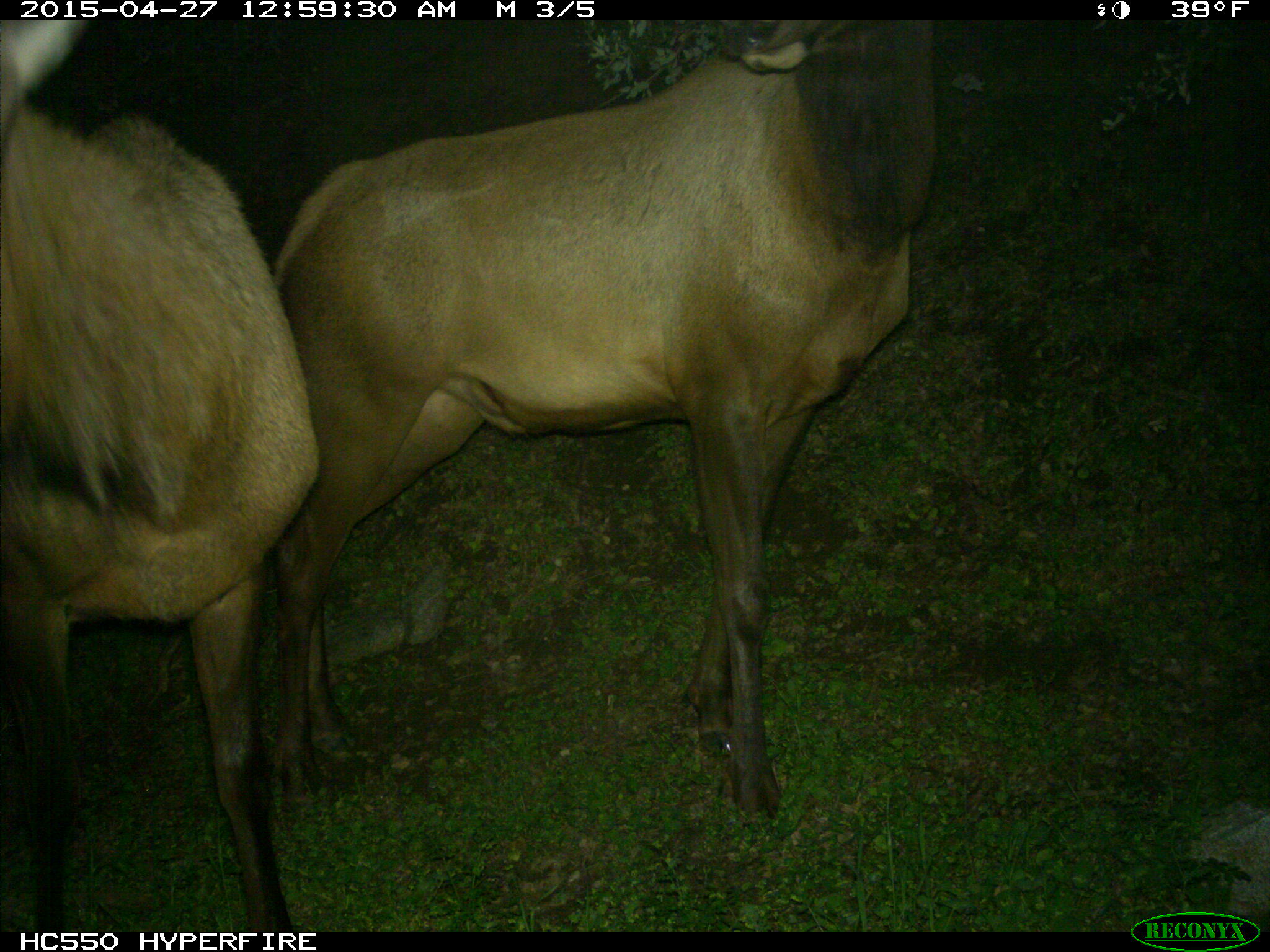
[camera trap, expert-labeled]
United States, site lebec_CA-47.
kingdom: Animalia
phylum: Chordata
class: Mammalia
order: Artiodactyla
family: Cervidae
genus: Cervus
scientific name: Cervus canadensis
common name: elk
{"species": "Cervus canadensis (elk)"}